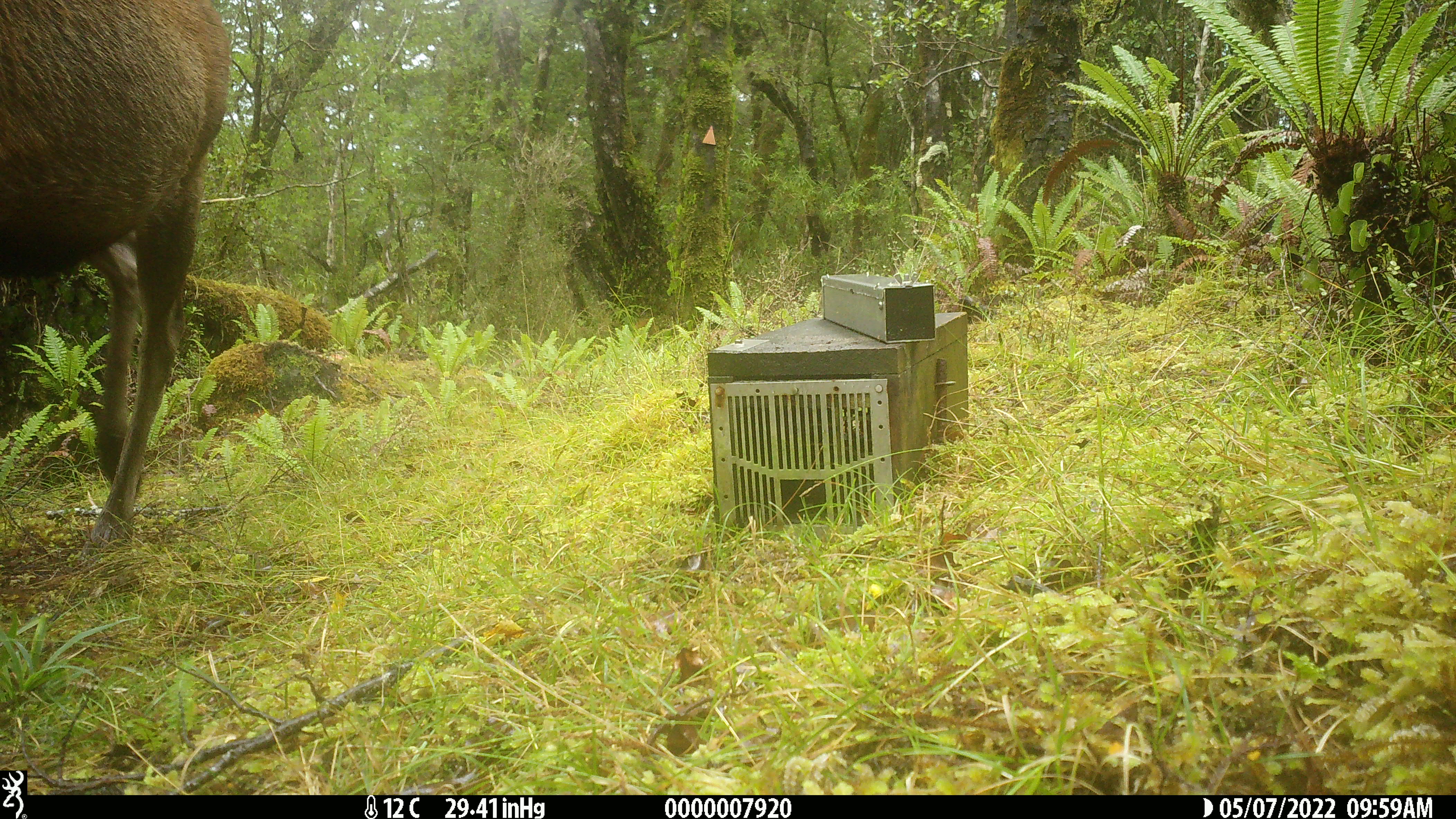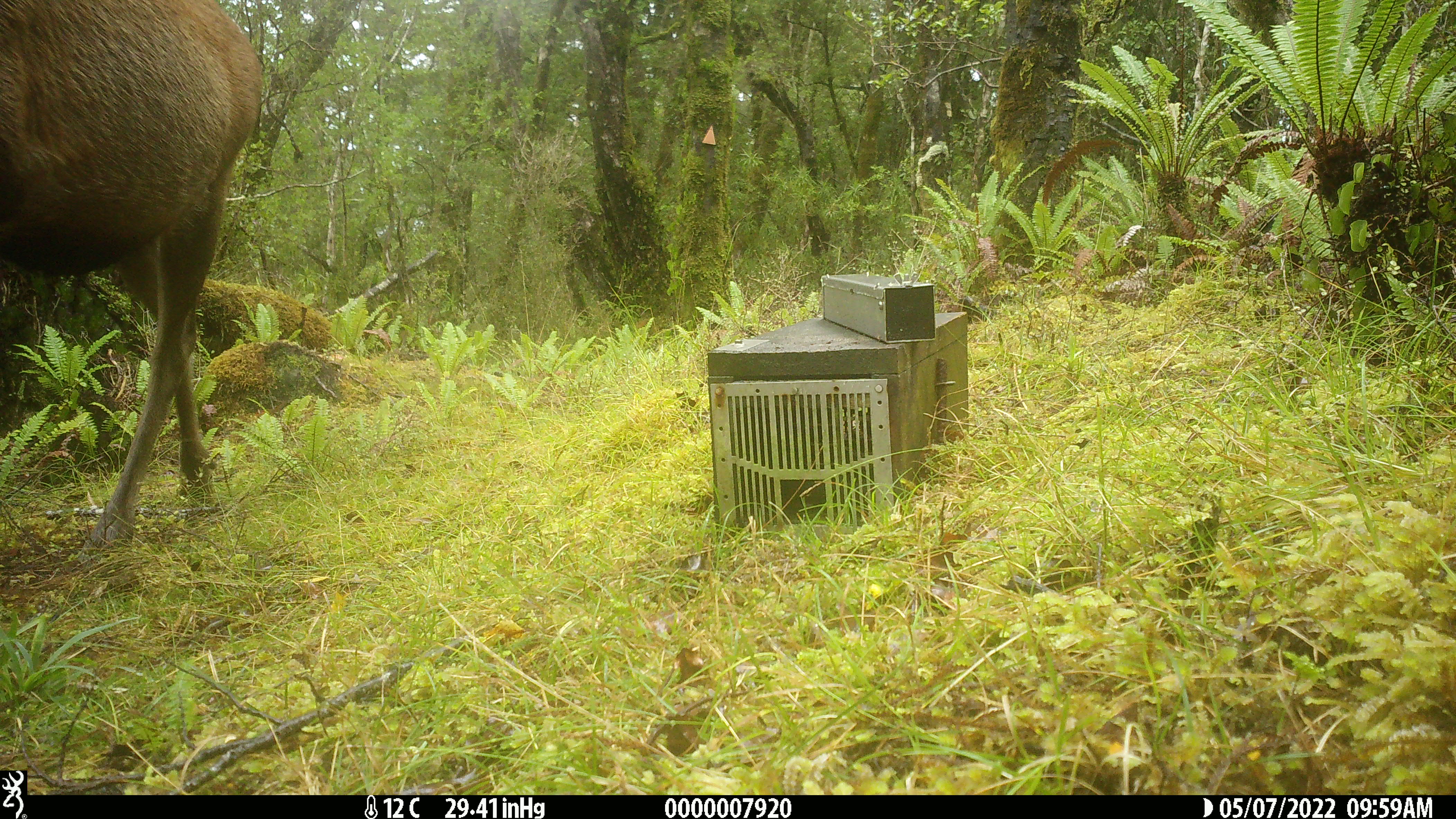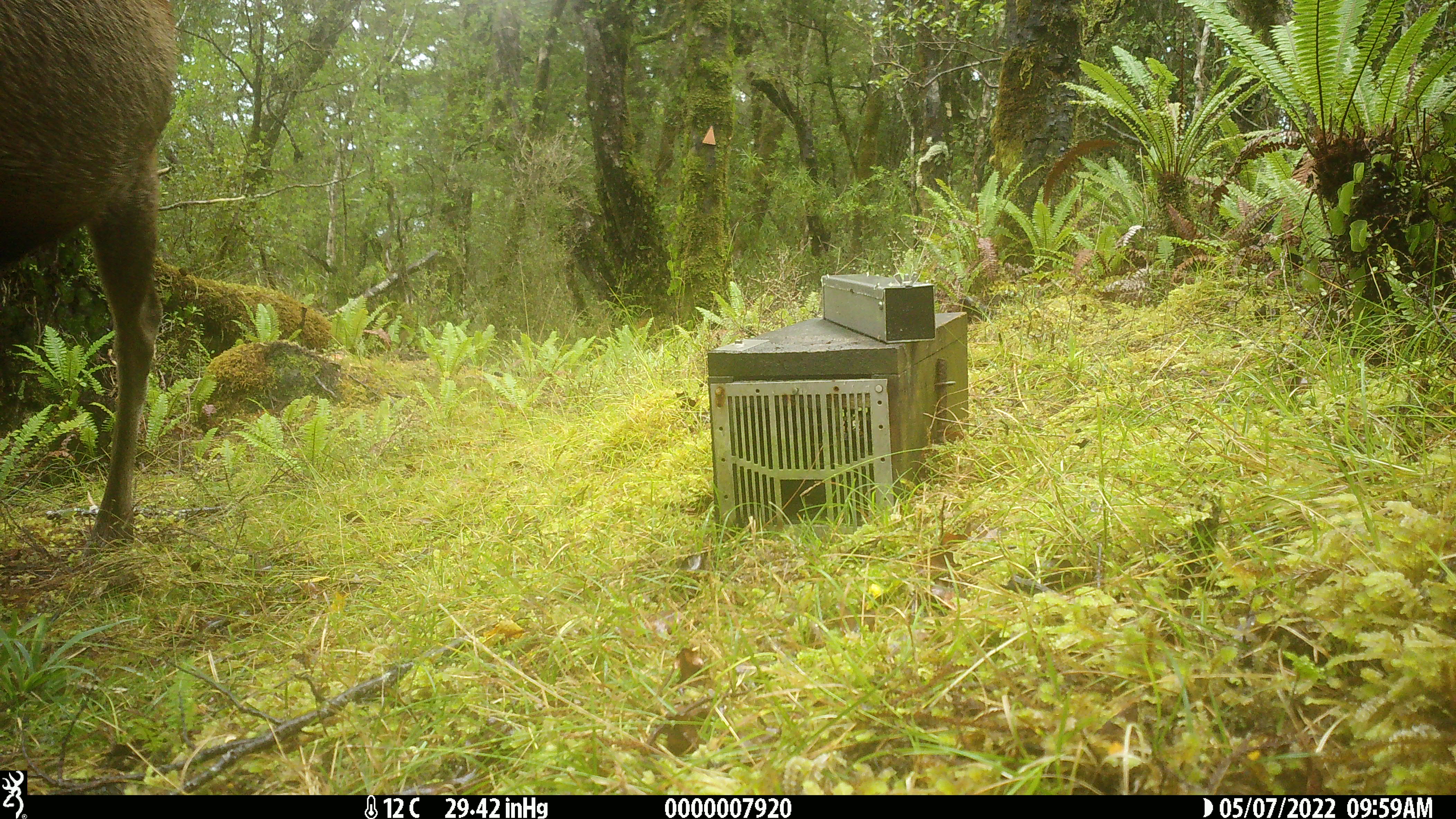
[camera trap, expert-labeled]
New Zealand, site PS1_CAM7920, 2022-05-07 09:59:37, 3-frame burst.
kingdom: Animalia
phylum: Chordata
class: Mammalia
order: Artiodactyla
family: Cervidae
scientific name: Cervidae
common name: deer